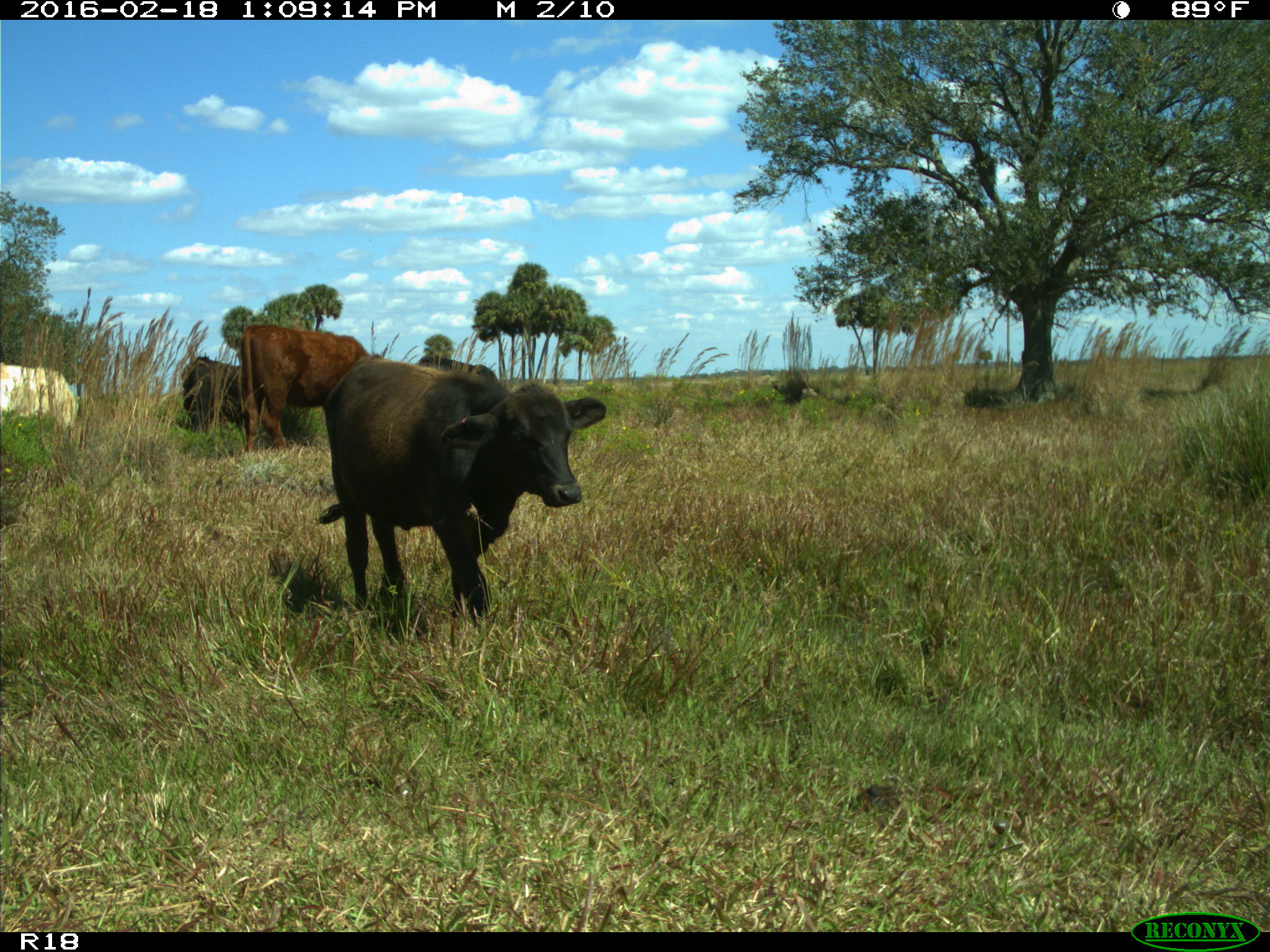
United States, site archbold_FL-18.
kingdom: Animalia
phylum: Chordata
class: Mammalia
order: Artiodactyla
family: Bovidae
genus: Bos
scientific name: Bos taurus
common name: domestic cow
Bos taurus (domestic cow).